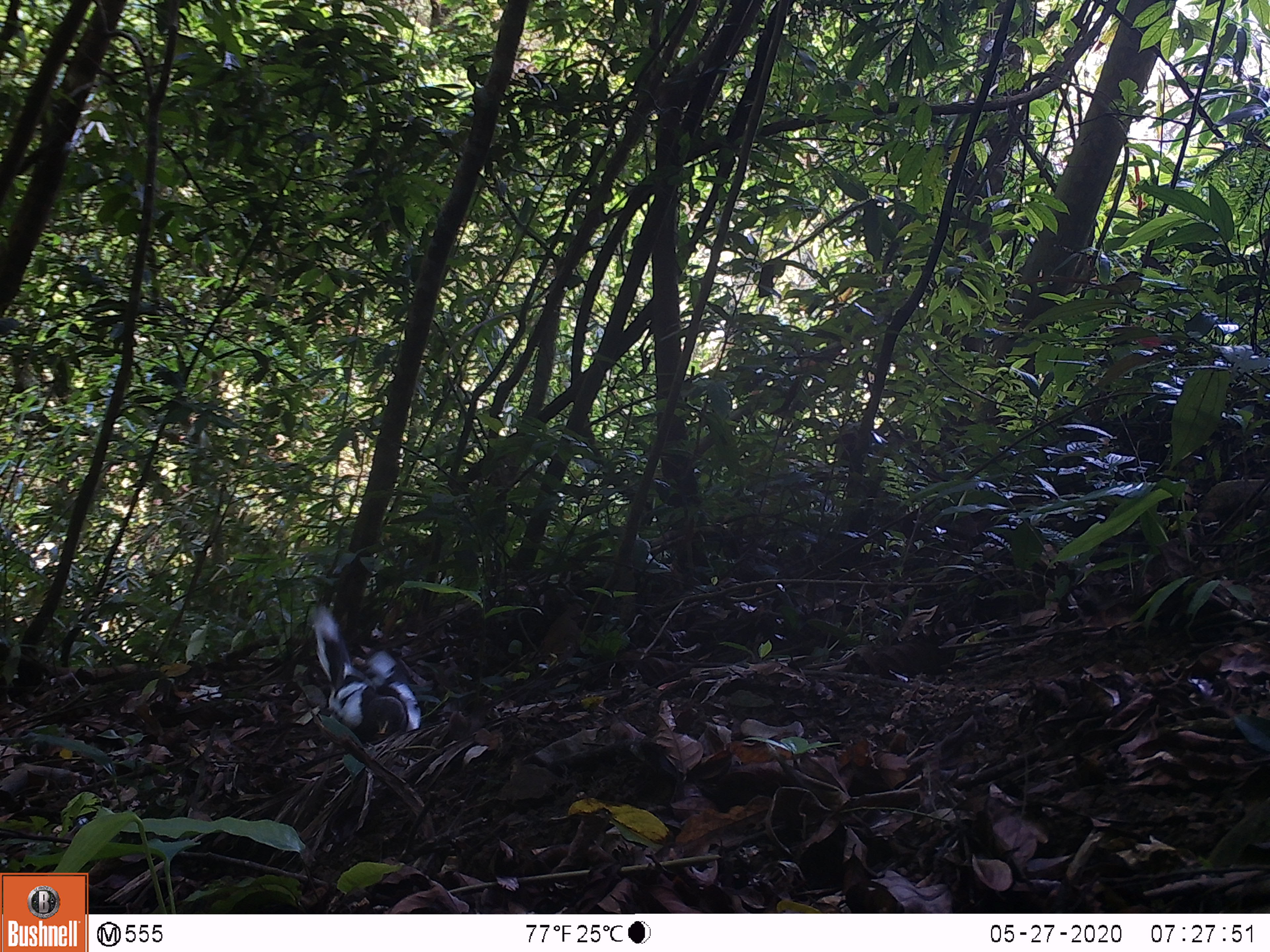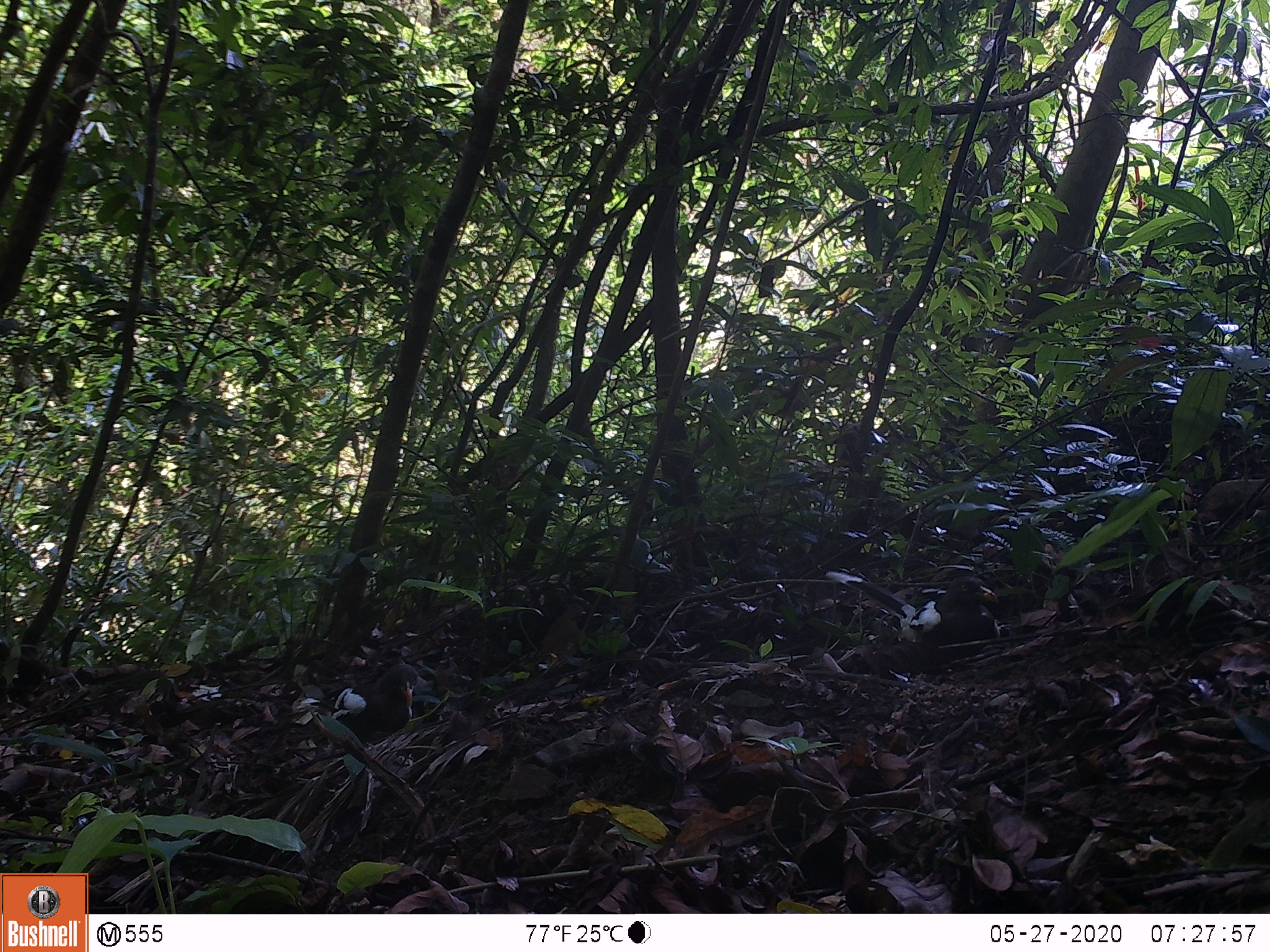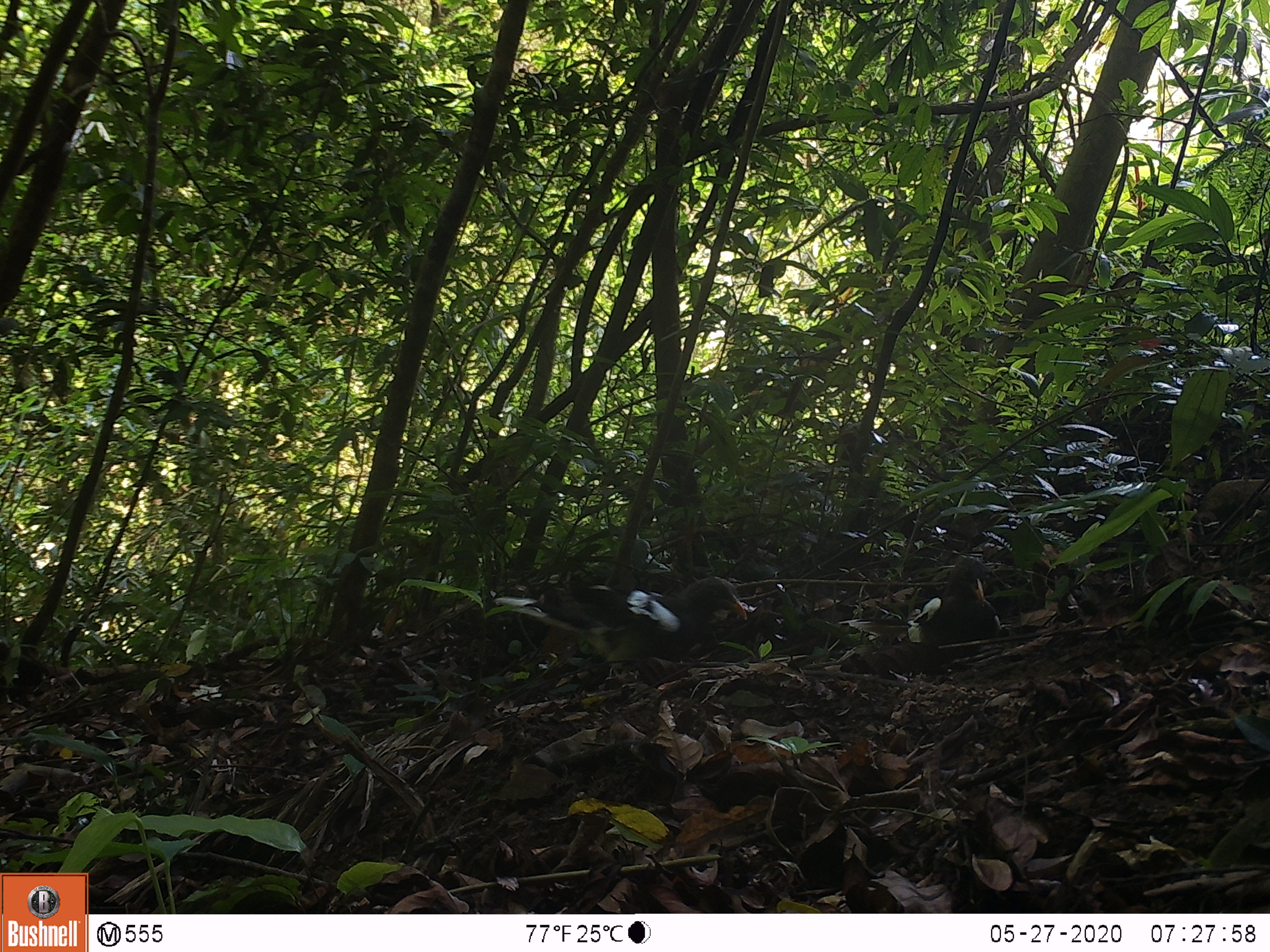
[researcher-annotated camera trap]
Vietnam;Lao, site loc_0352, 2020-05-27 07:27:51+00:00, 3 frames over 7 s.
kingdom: Animalia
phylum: Chordata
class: Aves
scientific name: Aves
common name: bird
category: unidentified bird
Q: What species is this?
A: Unidentified bird (bird) (Aves).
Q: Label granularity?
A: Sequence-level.